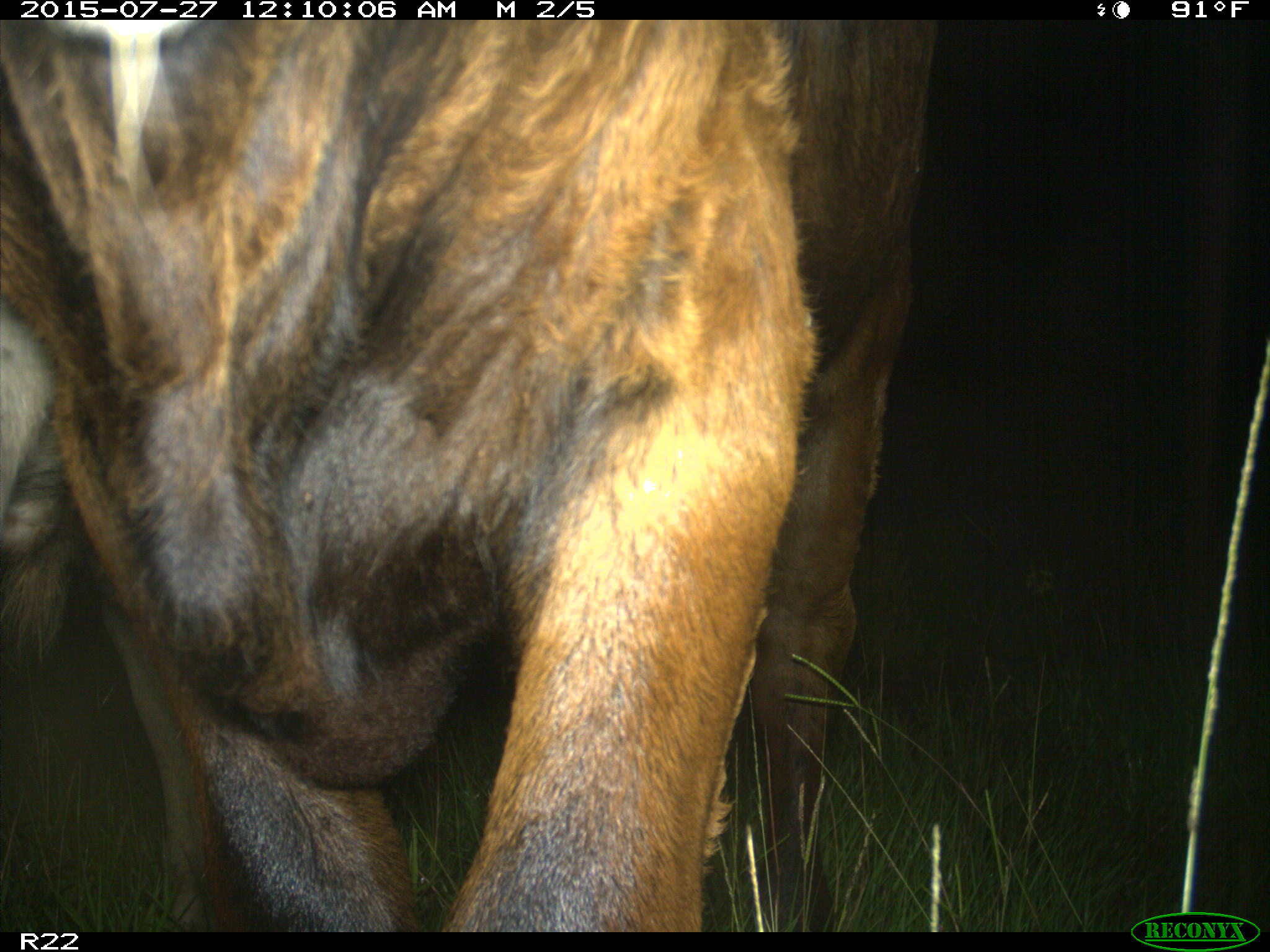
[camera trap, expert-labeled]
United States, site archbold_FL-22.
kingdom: Animalia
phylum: Chordata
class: Mammalia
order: Artiodactyla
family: Bovidae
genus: Bos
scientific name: Bos taurus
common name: domestic cow